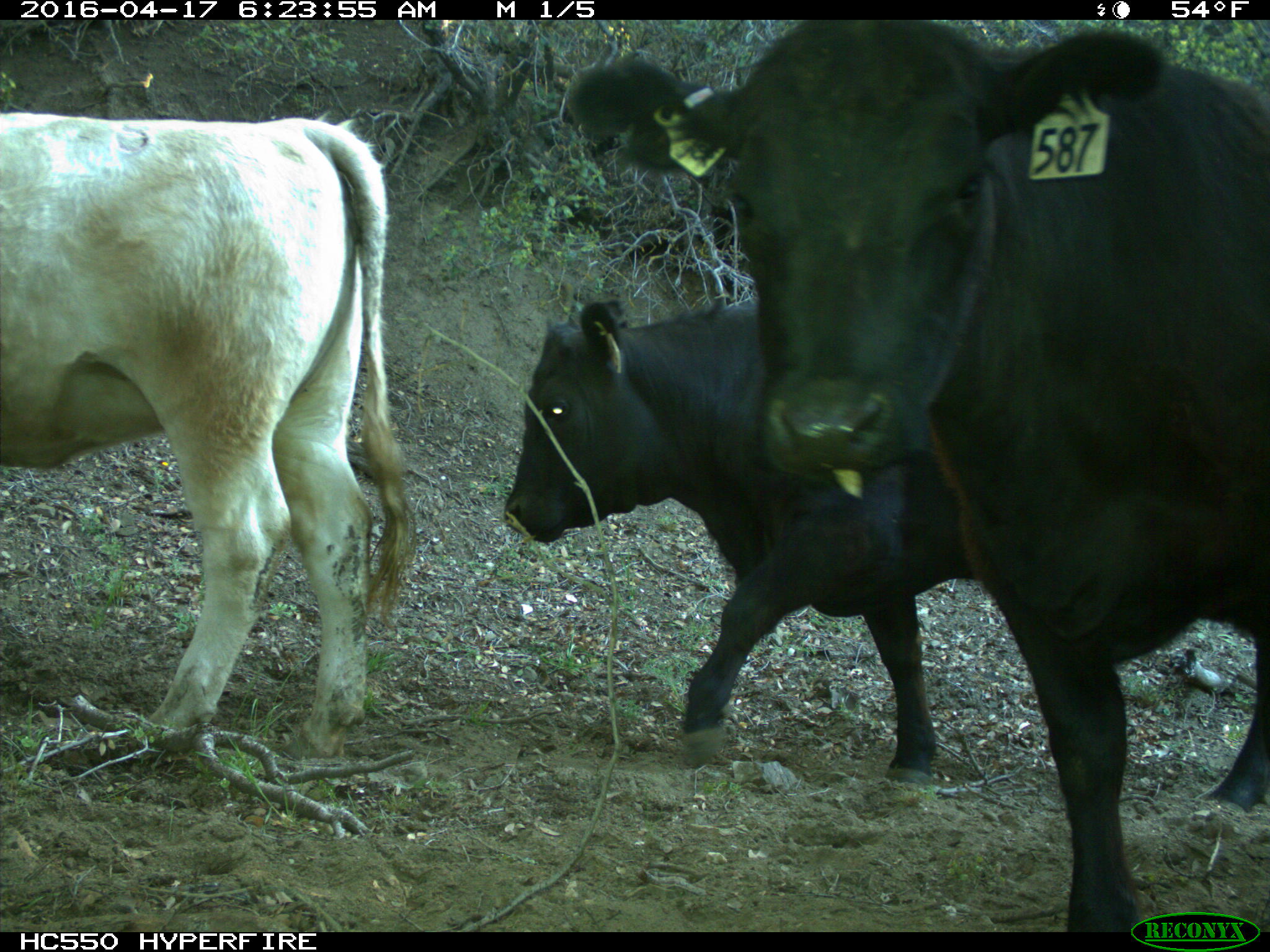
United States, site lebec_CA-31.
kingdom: Animalia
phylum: Chordata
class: Mammalia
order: Artiodactyla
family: Bovidae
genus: Bos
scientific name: Bos taurus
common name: domestic cow